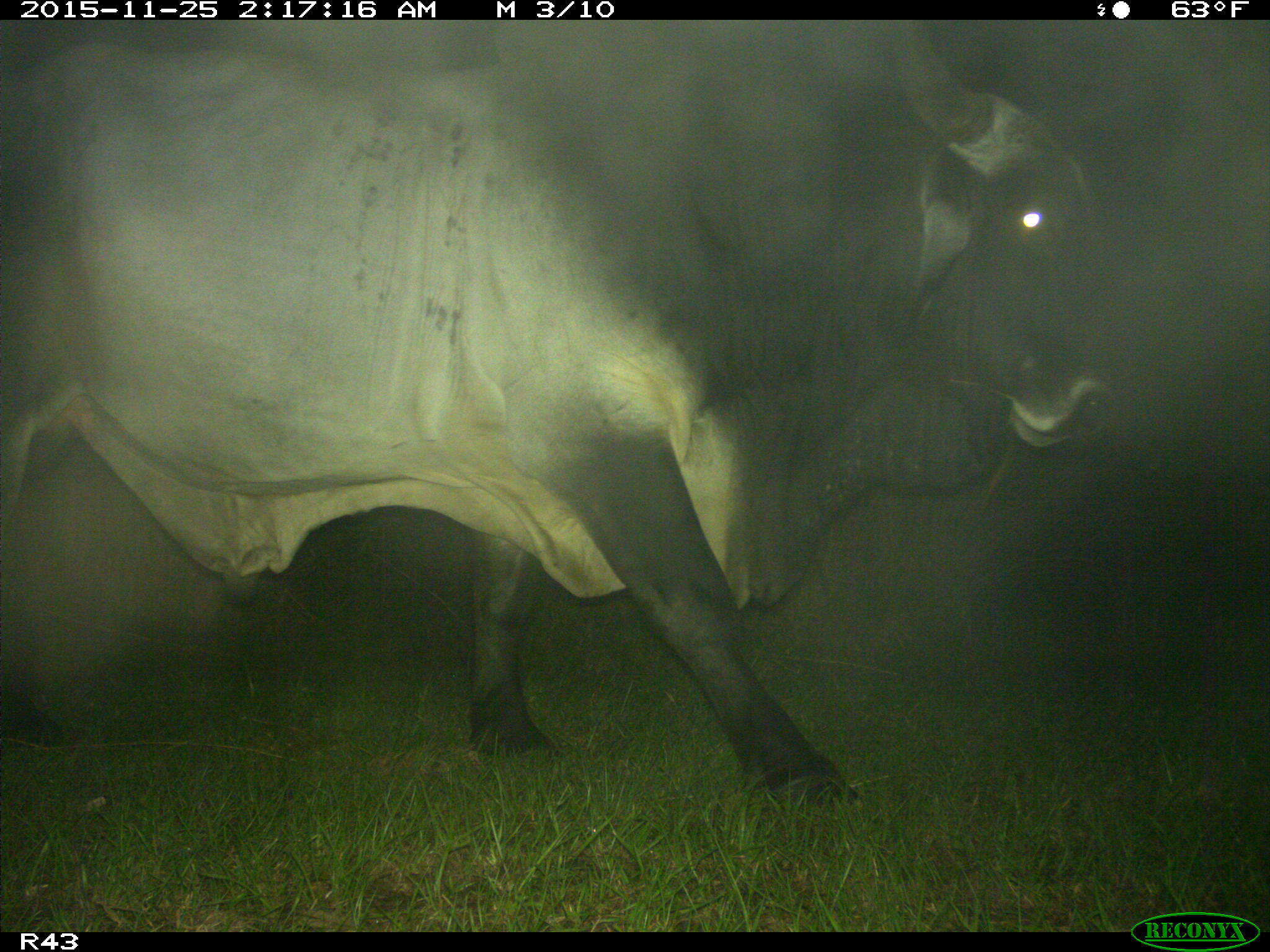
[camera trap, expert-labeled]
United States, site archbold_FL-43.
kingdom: Animalia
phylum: Chordata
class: Mammalia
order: Artiodactyla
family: Bovidae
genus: Bos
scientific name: Bos taurus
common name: domestic cow